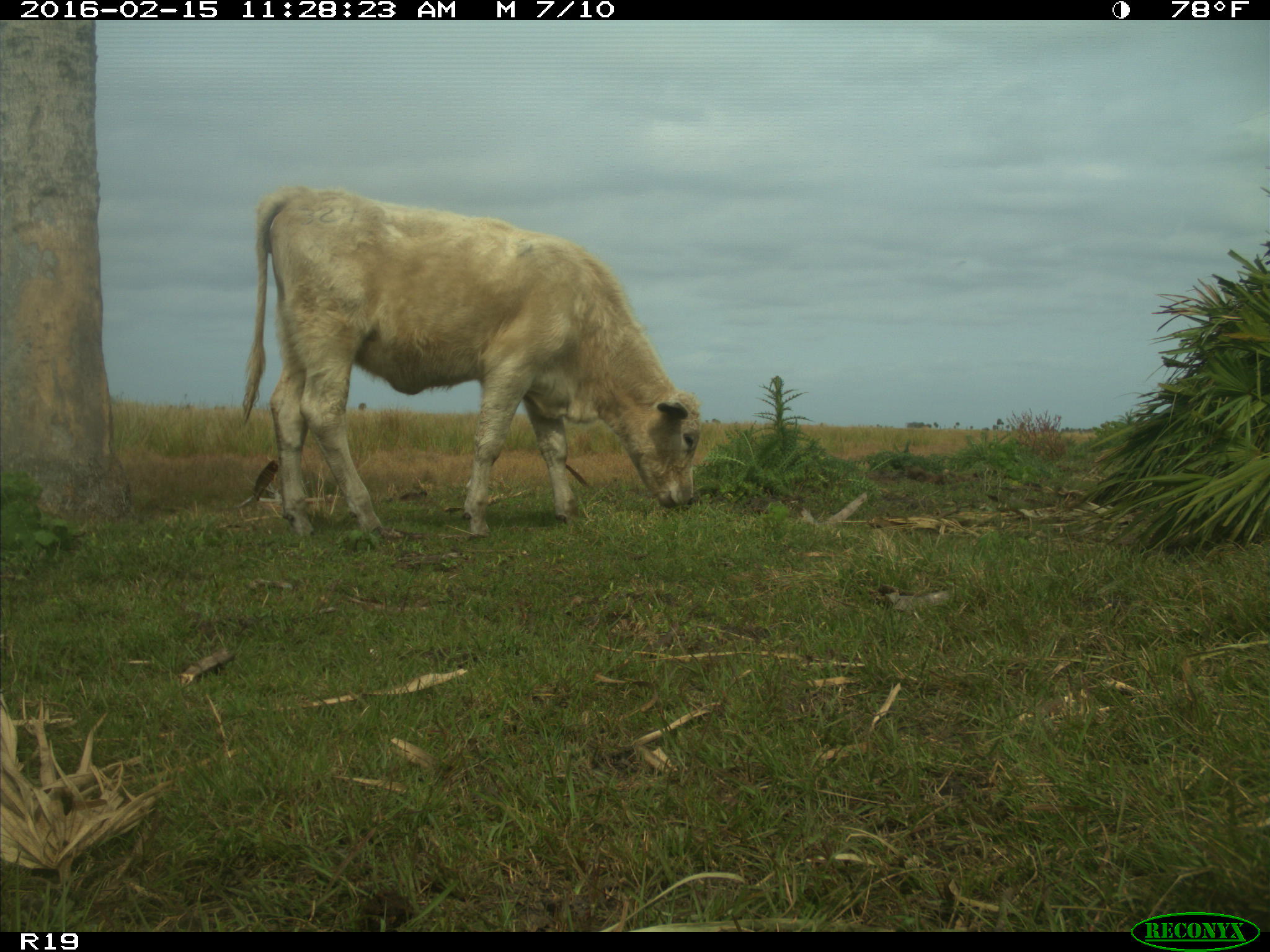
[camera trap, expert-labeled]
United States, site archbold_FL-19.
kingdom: Animalia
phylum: Chordata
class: Mammalia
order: Artiodactyla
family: Bovidae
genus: Bos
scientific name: Bos taurus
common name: domestic cow